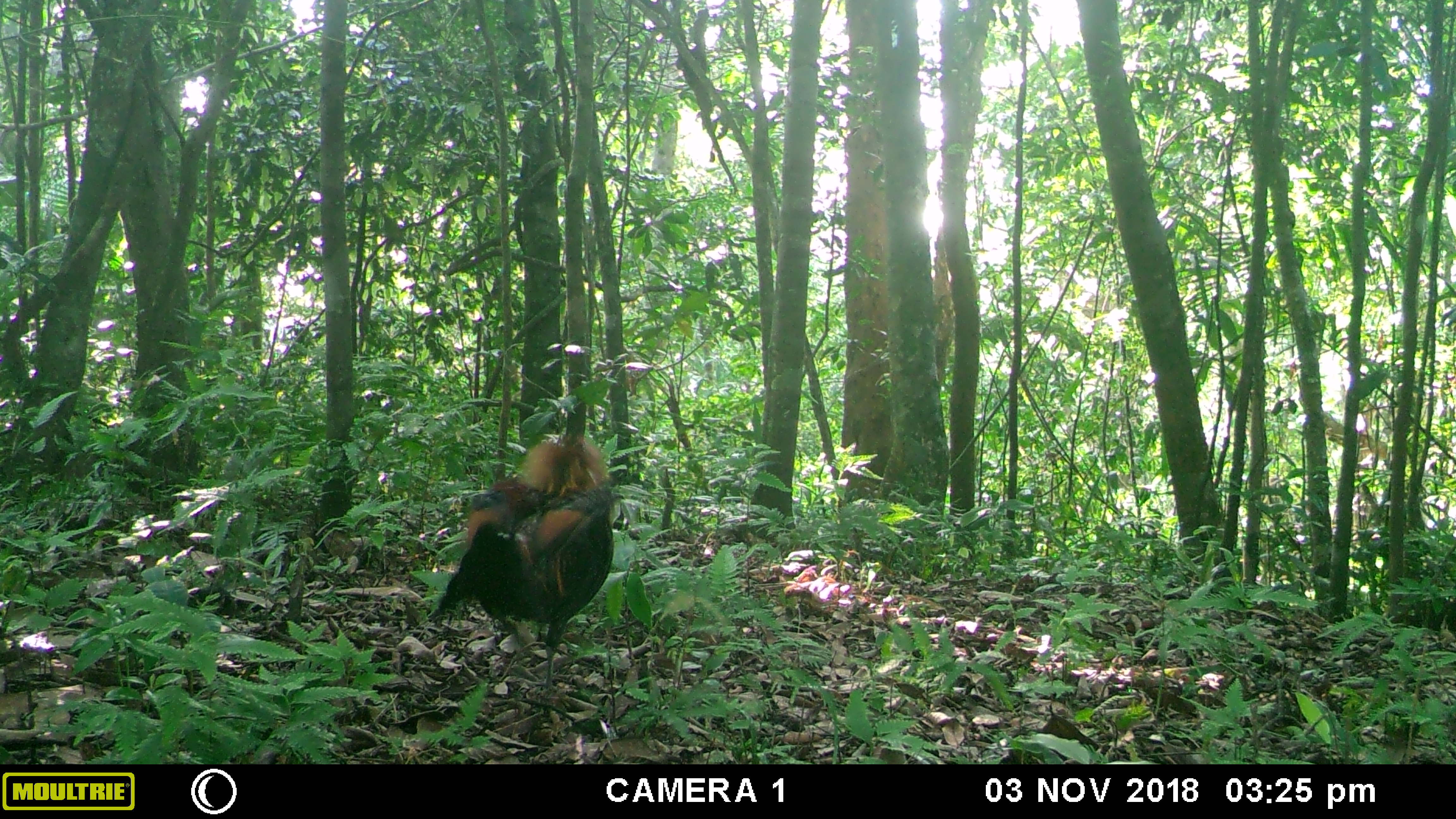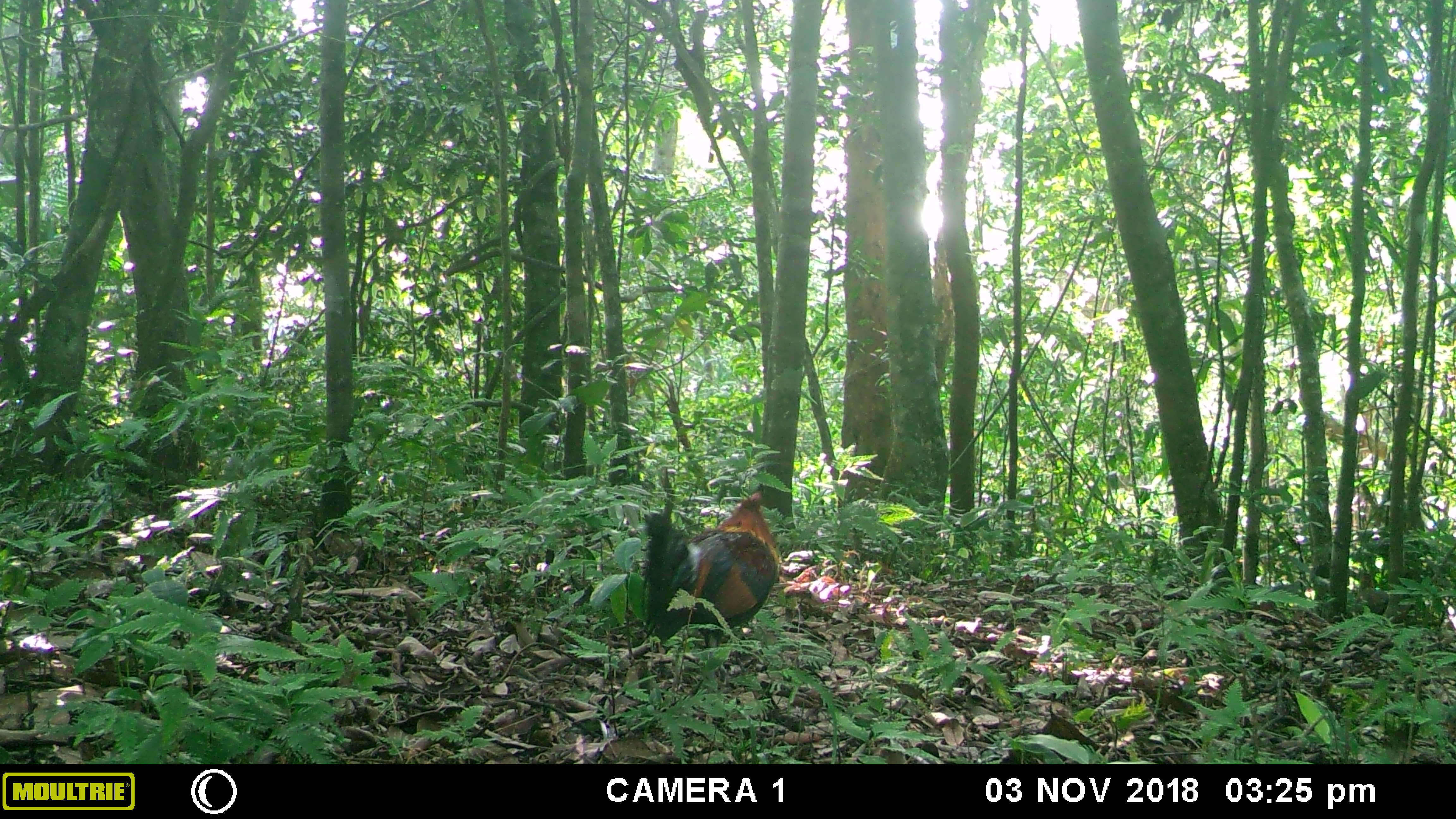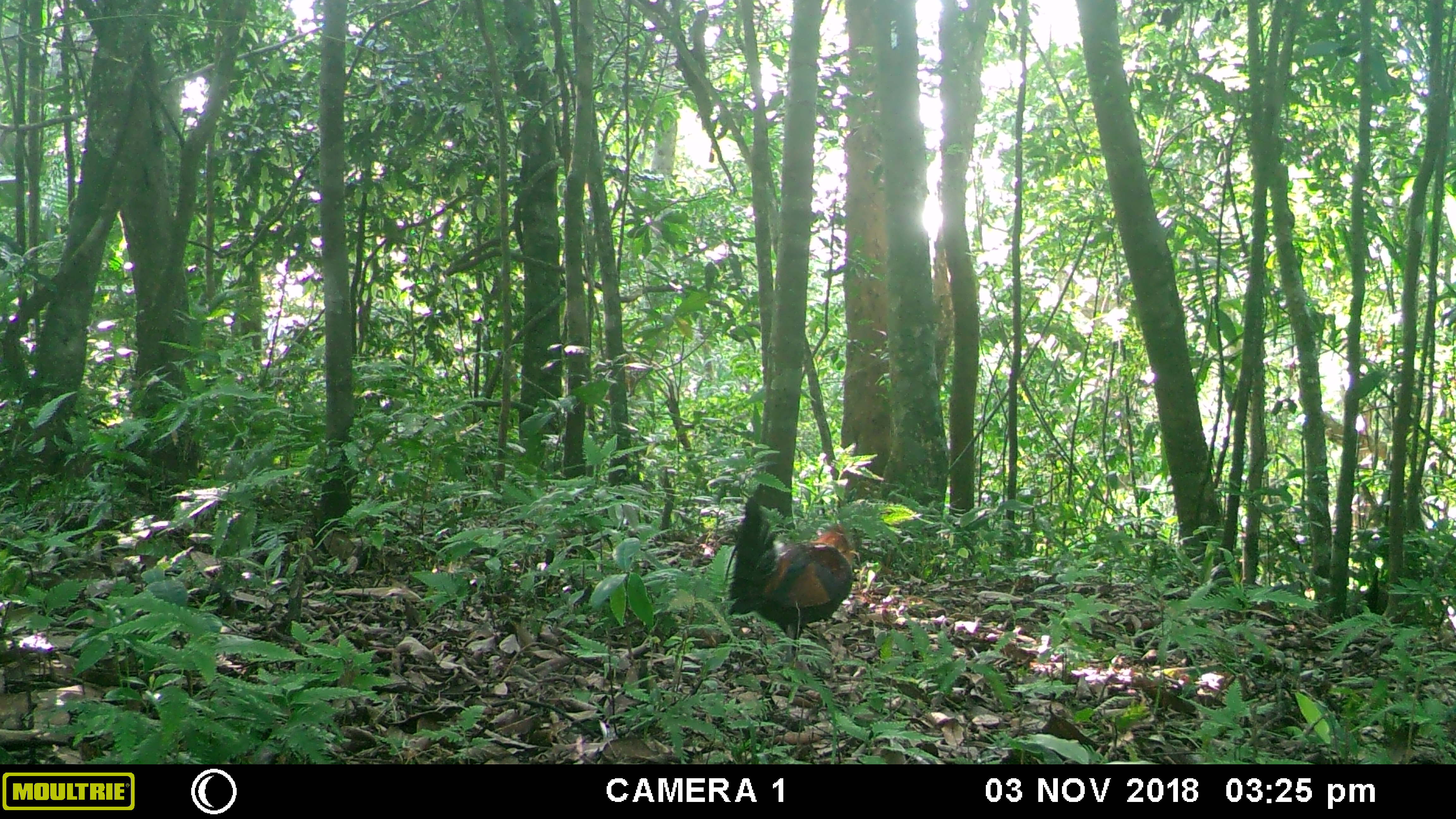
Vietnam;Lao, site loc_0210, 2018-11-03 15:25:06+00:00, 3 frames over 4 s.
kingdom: Animalia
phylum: Chordata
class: Aves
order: Galliformes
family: Phasianidae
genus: Gallus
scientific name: Gallus gallus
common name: red junglefowl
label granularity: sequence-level